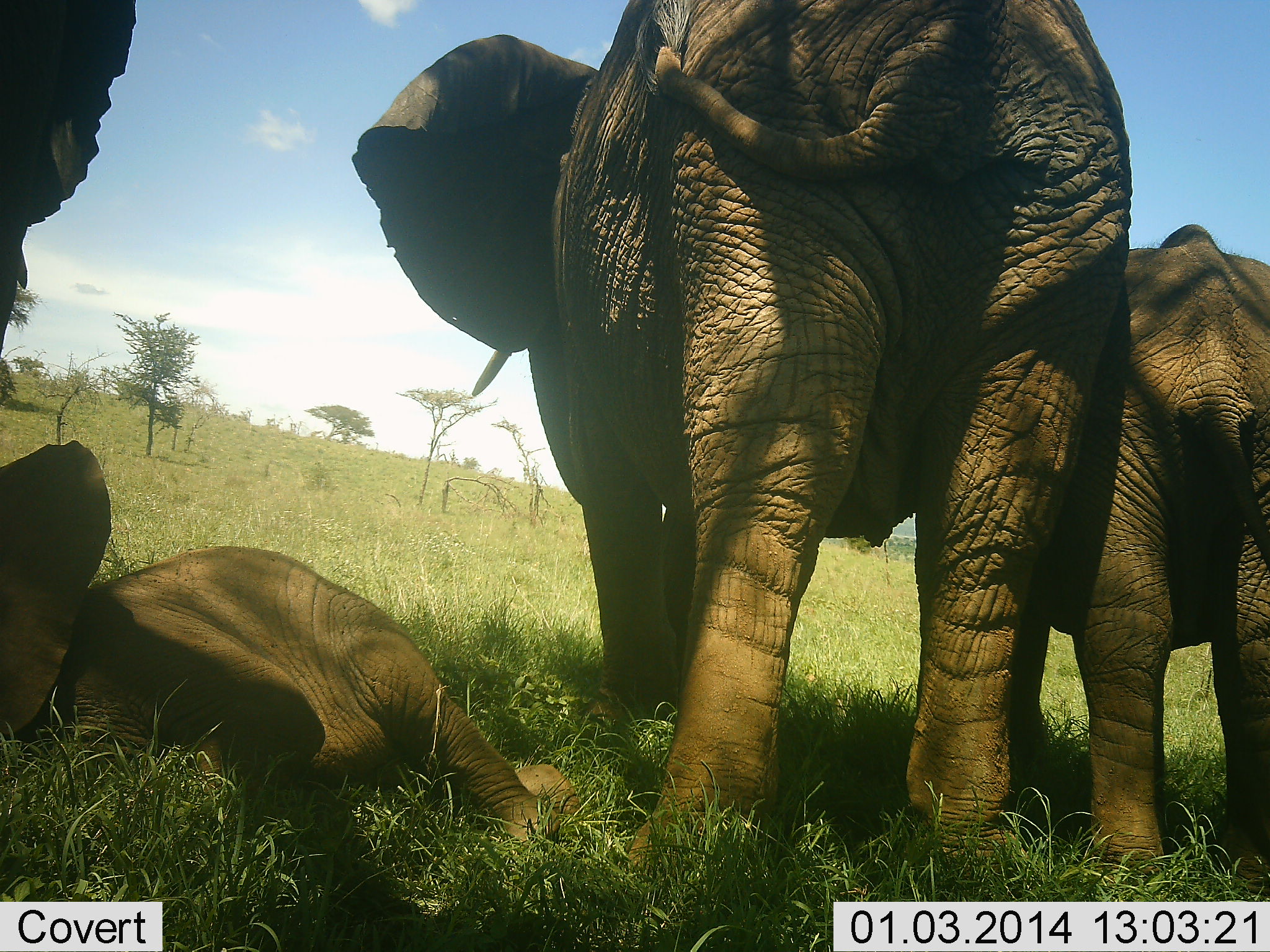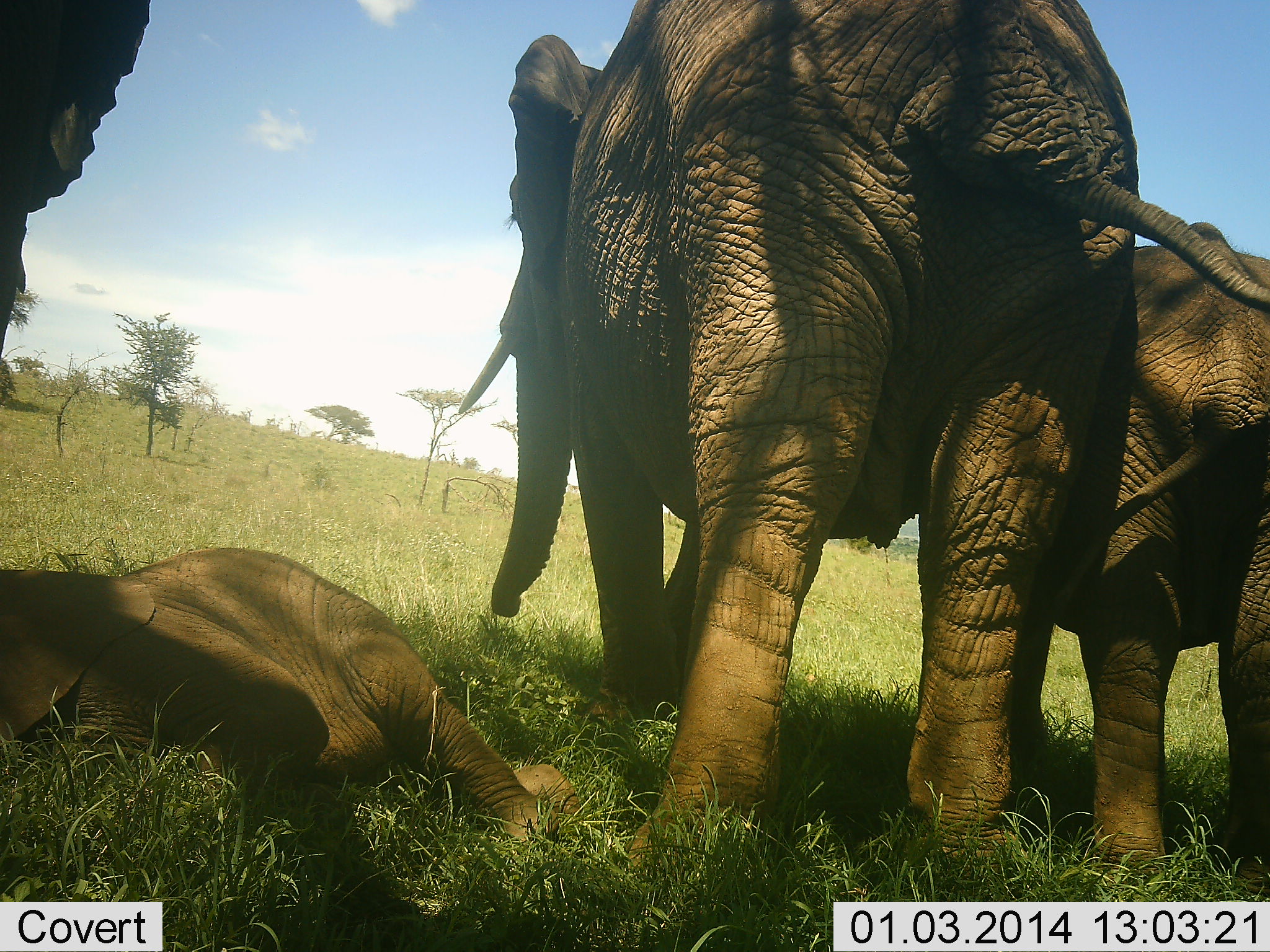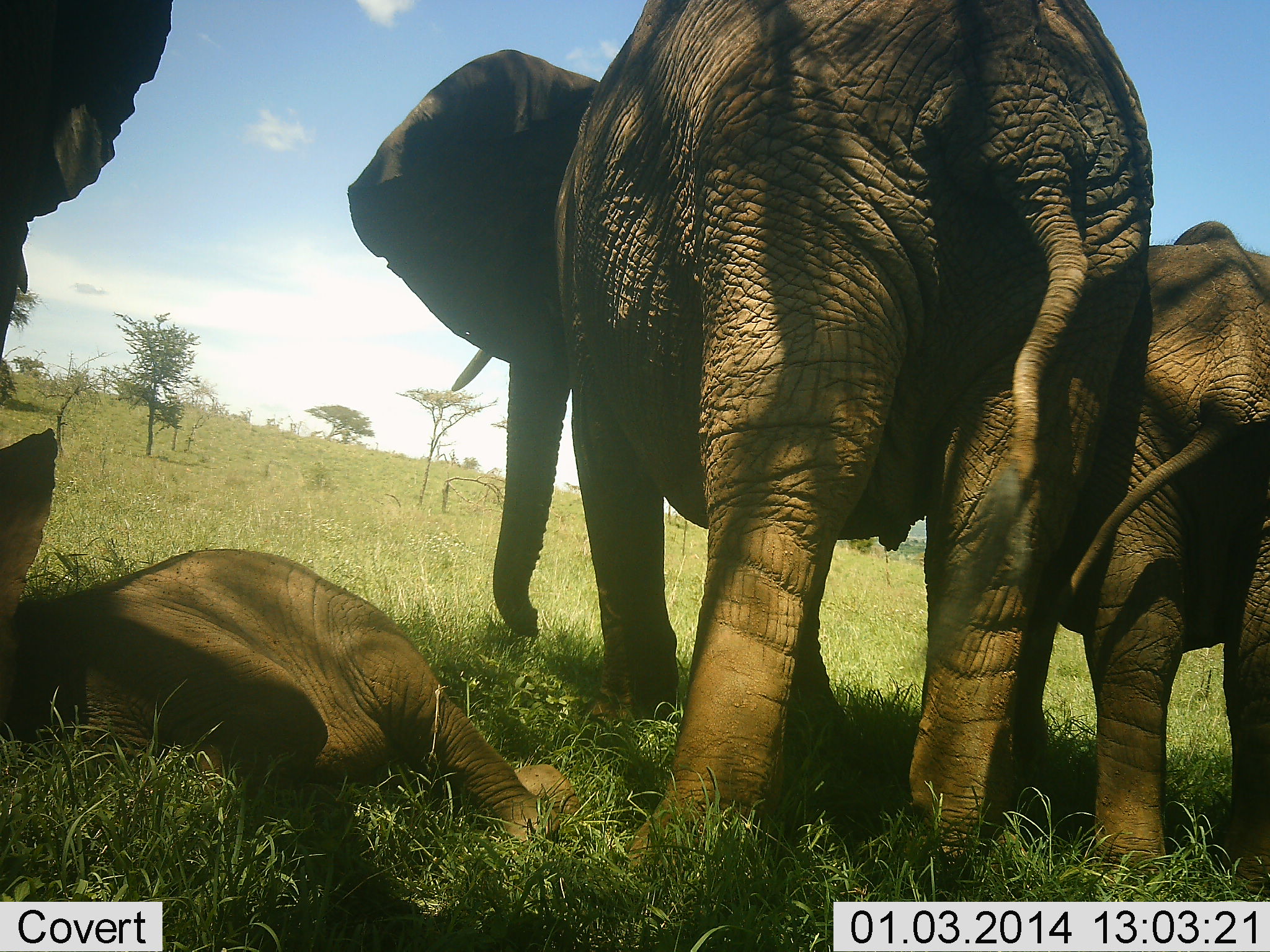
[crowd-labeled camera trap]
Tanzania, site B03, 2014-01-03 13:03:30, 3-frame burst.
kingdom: Animalia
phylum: Chordata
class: Mammalia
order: Proboscidea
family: Elephantidae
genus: Loxodonta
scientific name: Loxodonta africana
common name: african bush elephant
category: elephant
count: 4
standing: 100%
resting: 100%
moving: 0%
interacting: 10%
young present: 70%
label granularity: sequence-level